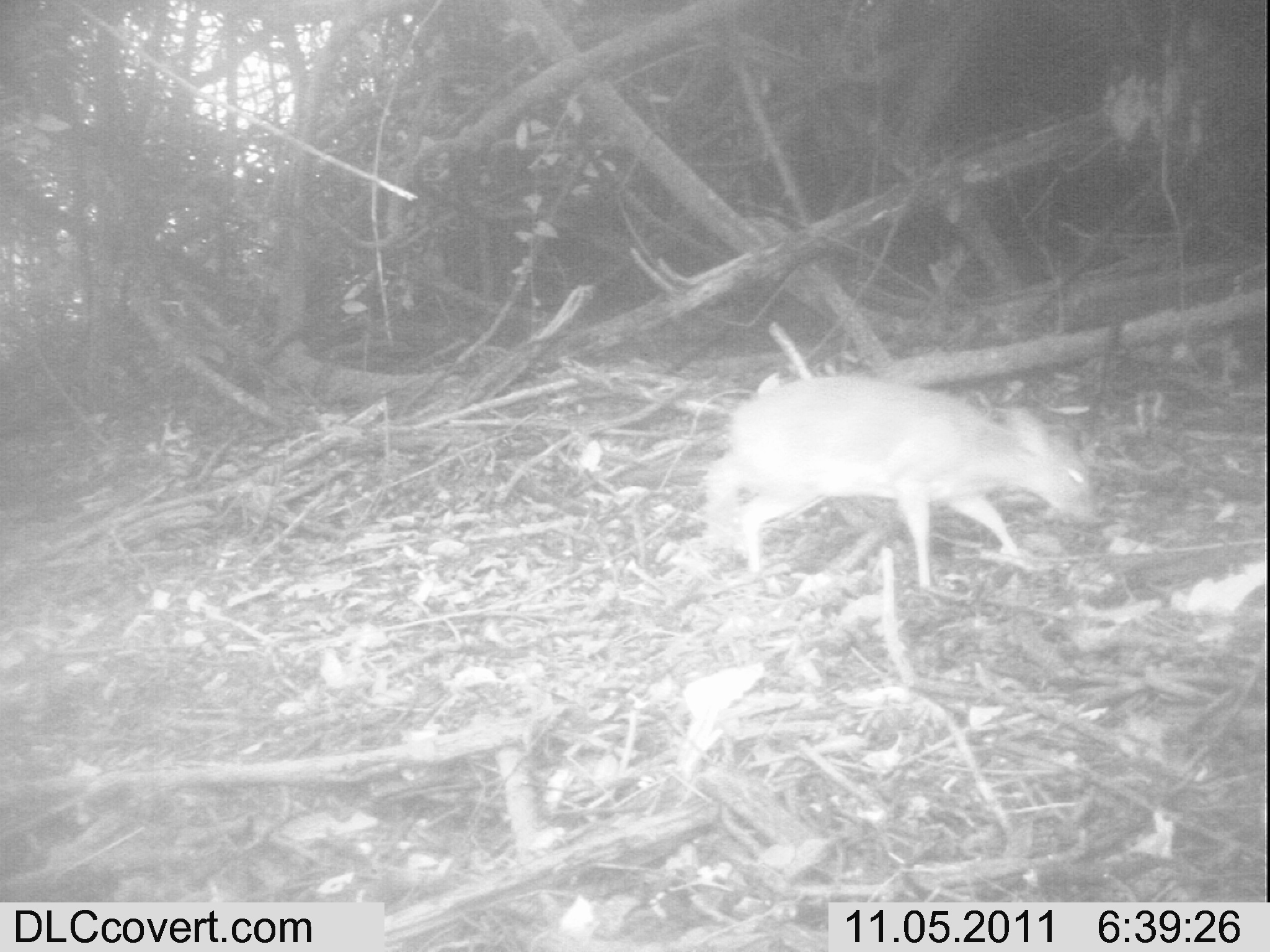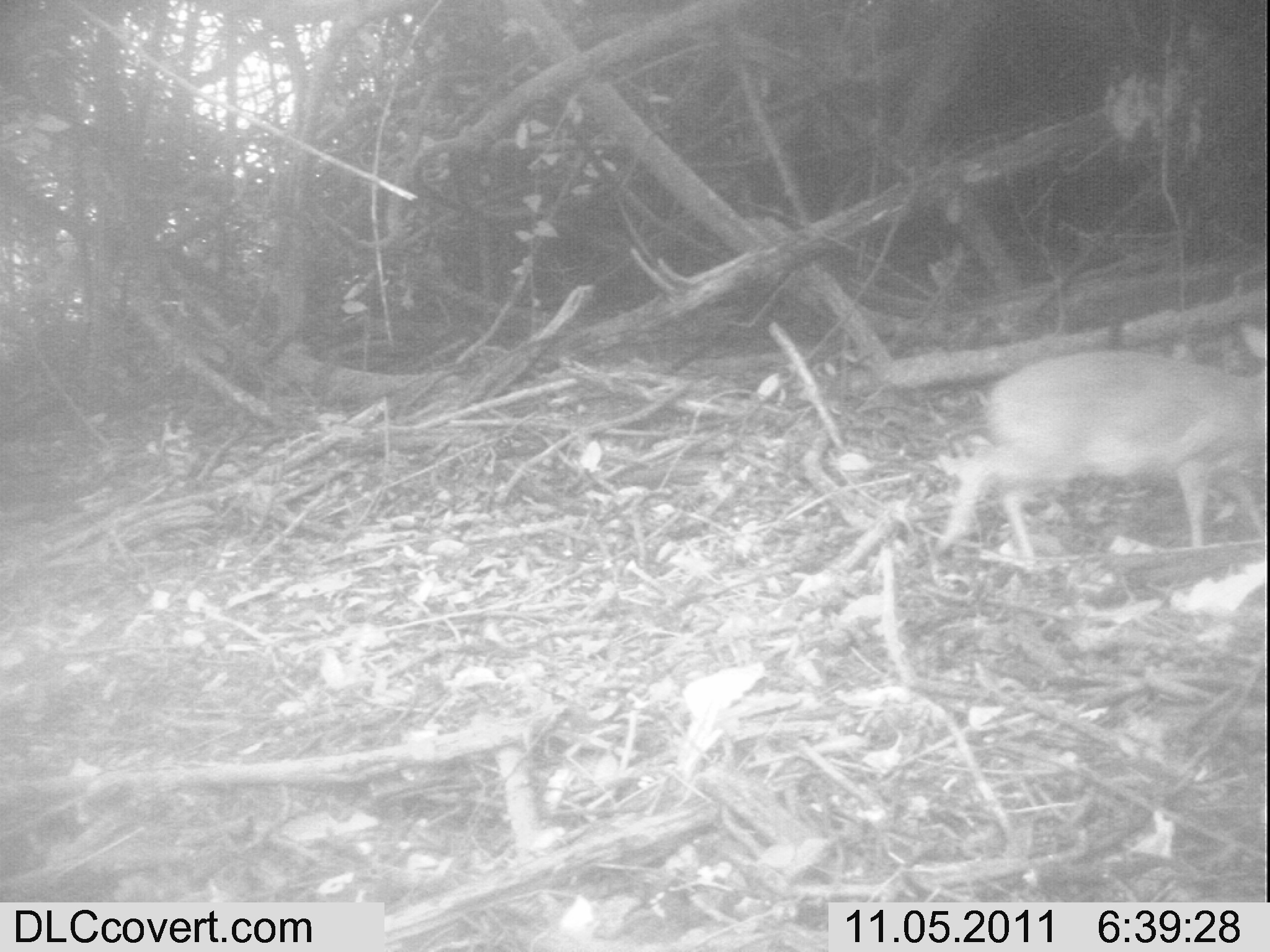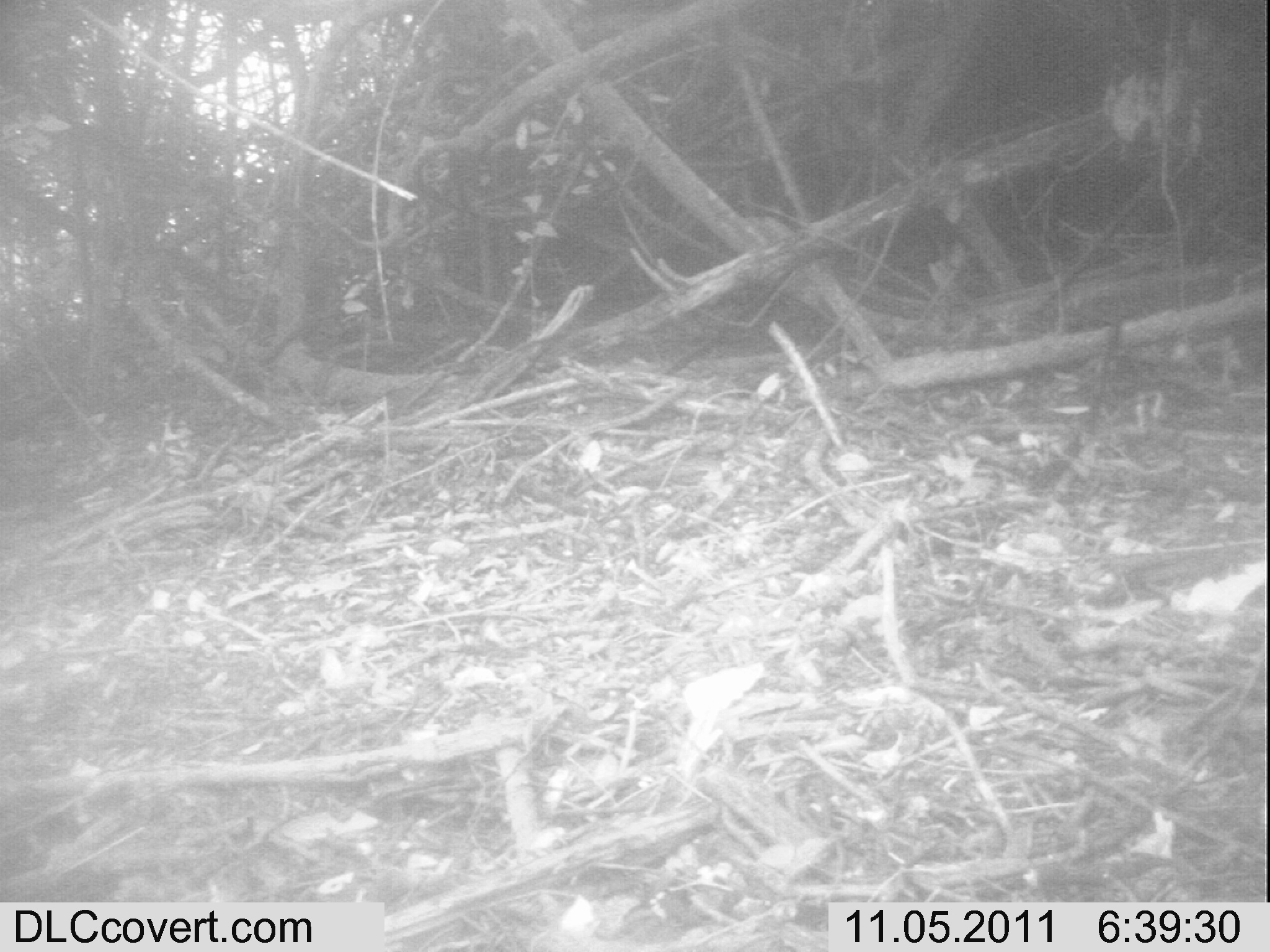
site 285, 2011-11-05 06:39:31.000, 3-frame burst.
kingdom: Animalia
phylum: Chordata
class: Mammalia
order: Artiodactyla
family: Bovidae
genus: Nesotragus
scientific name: Nesotragus moschatus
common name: suni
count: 1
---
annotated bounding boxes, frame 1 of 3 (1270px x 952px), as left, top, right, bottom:
nesotragus moschatus: 697, 375, 1094, 590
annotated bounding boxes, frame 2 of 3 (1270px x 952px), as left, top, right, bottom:
nesotragus moschatus: 933, 345, 1264, 566